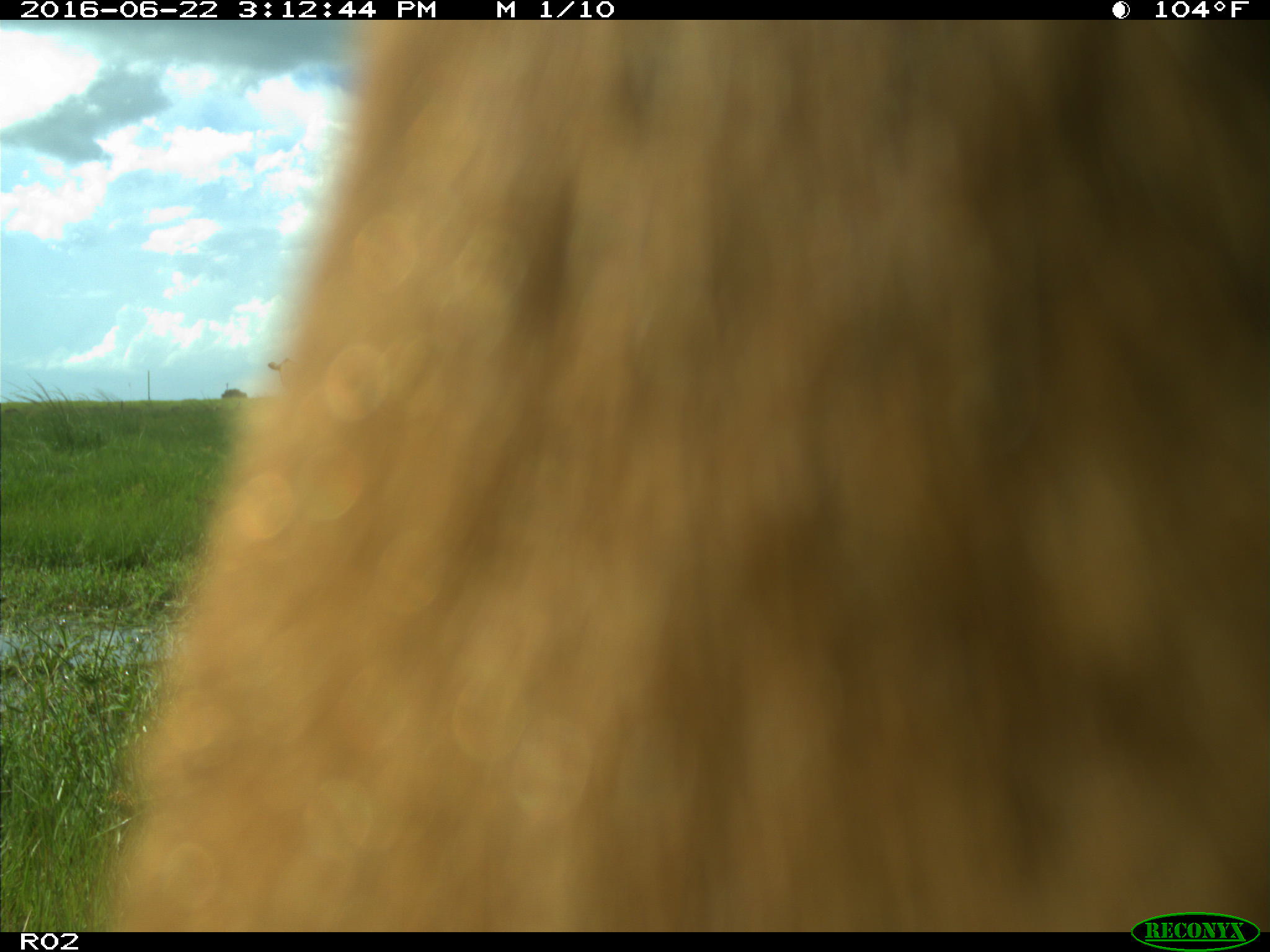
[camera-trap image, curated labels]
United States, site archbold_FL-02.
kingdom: Animalia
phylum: Chordata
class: Mammalia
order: Artiodactyla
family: Bovidae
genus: Bos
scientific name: Bos taurus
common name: domestic cow